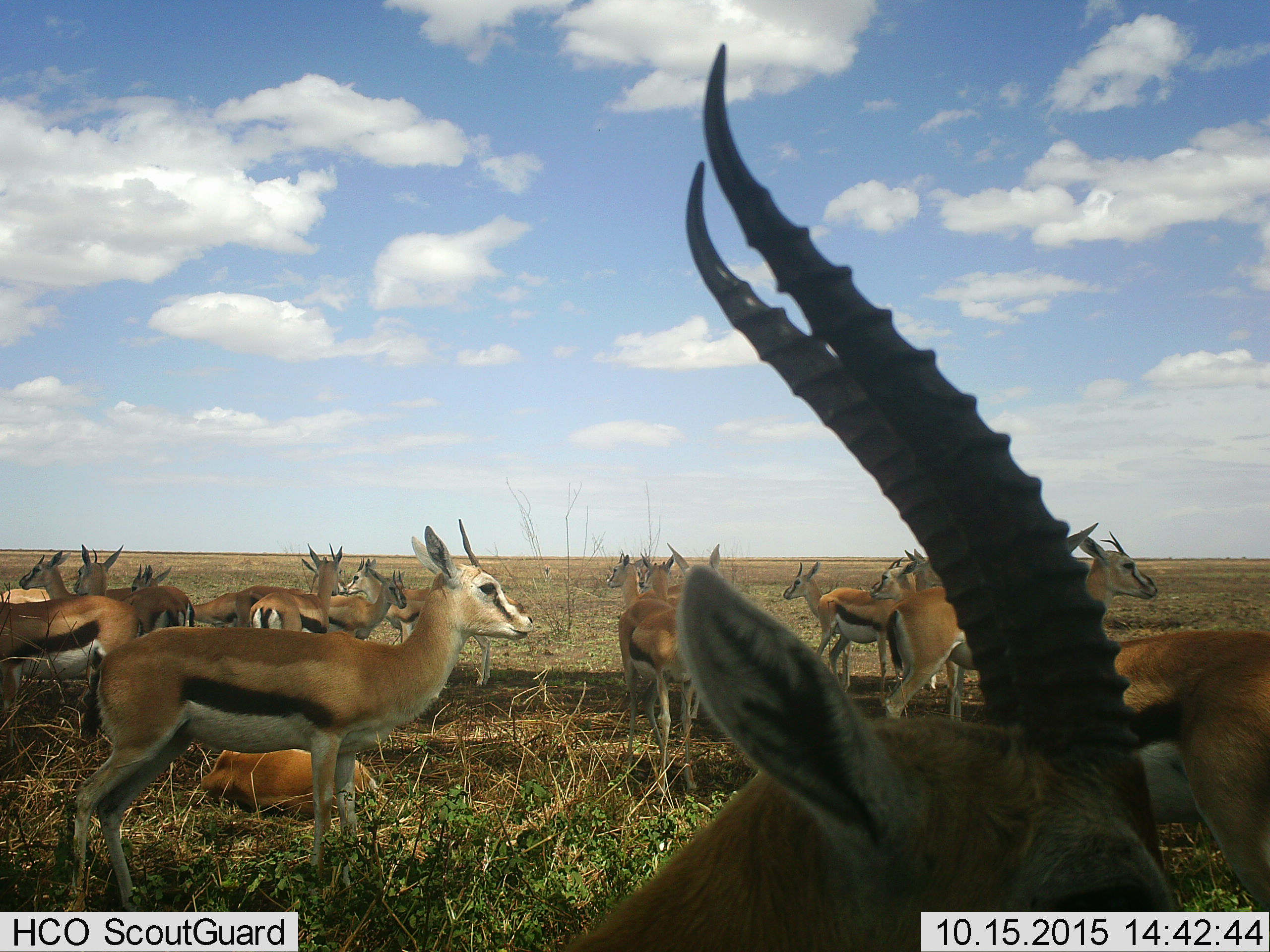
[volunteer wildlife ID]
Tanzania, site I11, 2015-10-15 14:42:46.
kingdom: Animalia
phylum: Chordata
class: Mammalia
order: Artiodactyla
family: Bovidae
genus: Eudorcas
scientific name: Eudorcas thomsonii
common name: thomson's gazelle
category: gazellethomsons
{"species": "gazellethomsons (thomson's gazelle) (Eudorcas thomsonii)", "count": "11-50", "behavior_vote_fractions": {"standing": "100%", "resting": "80%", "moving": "10%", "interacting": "30%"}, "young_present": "10%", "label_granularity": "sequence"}